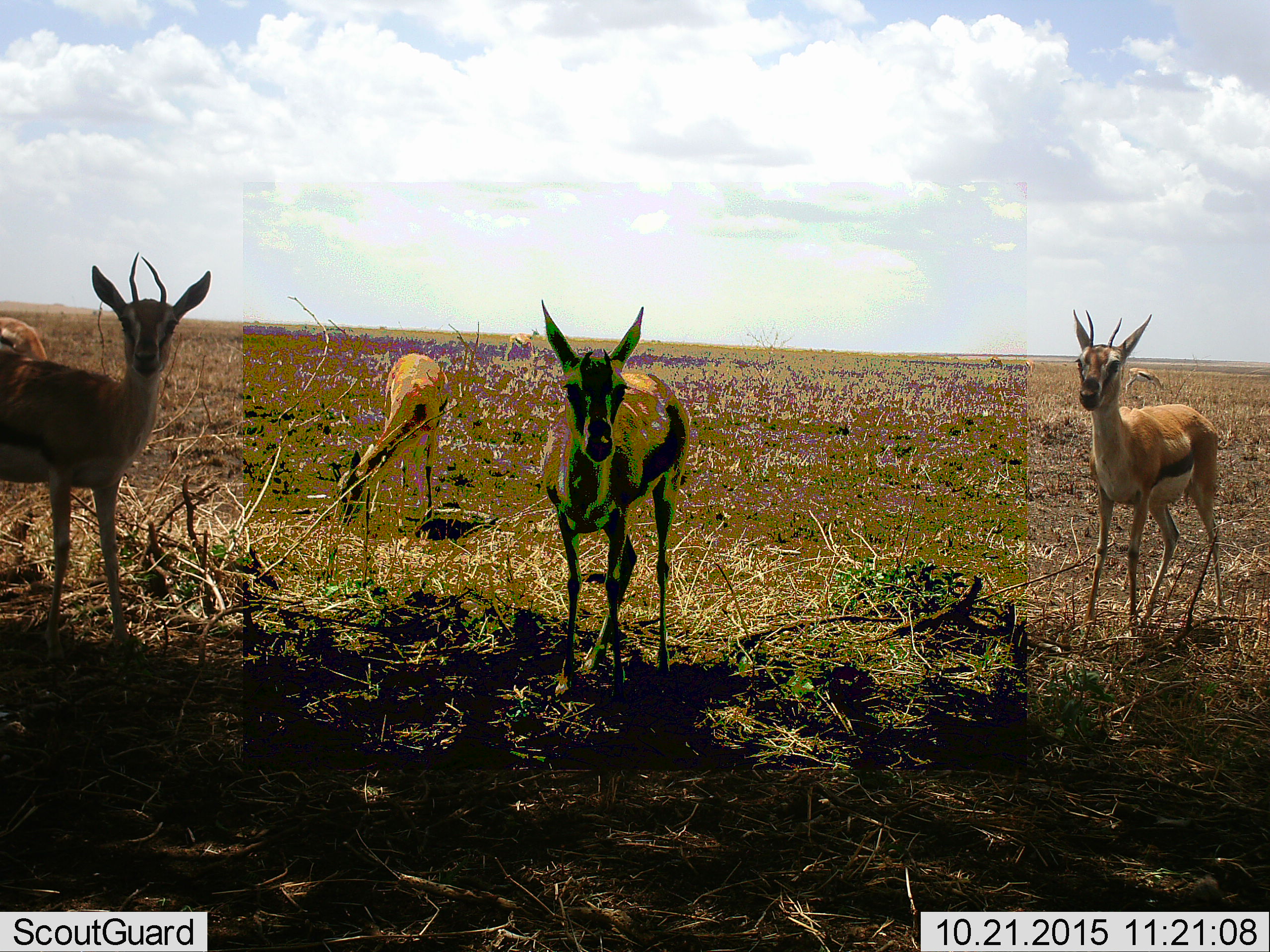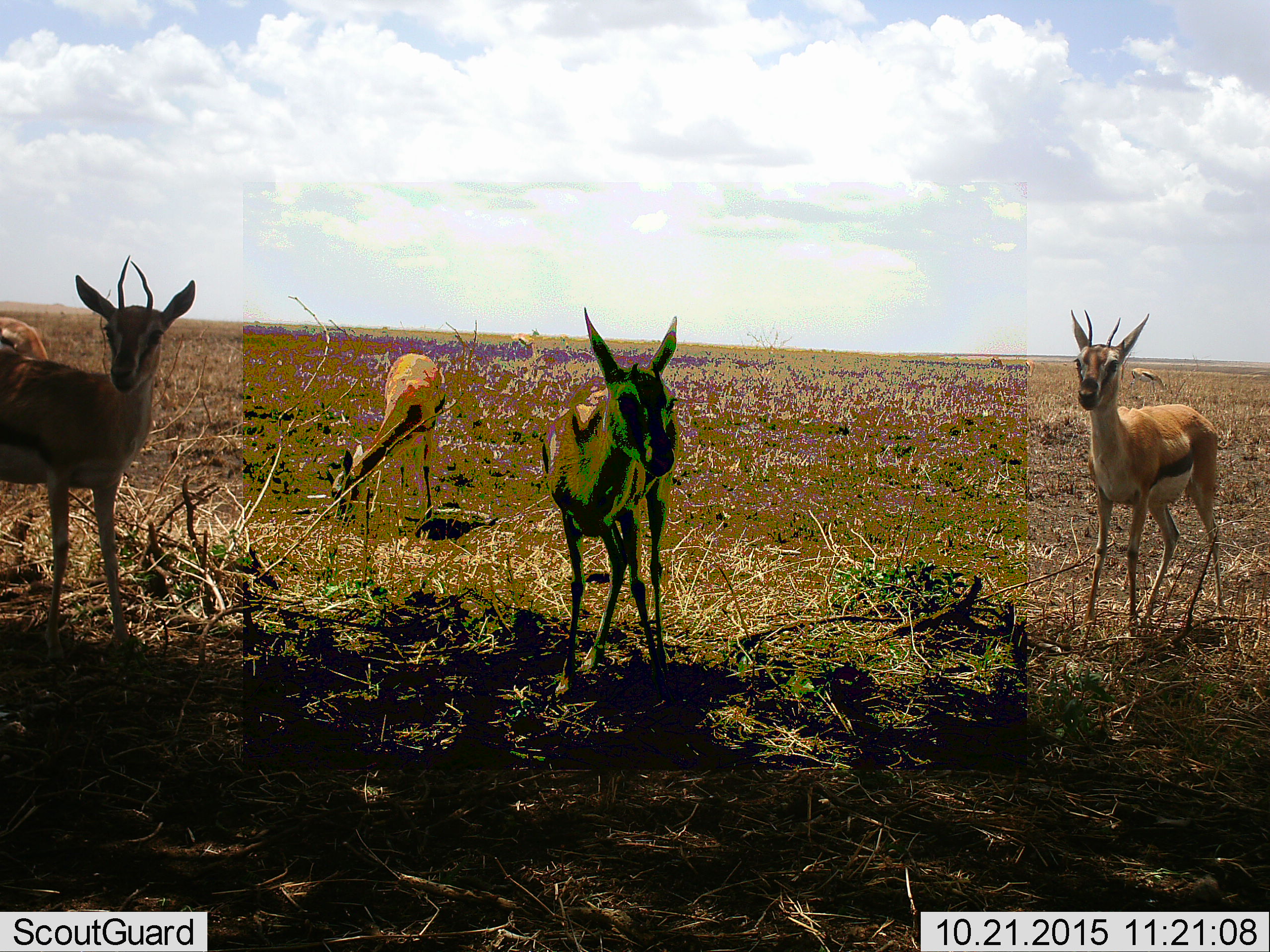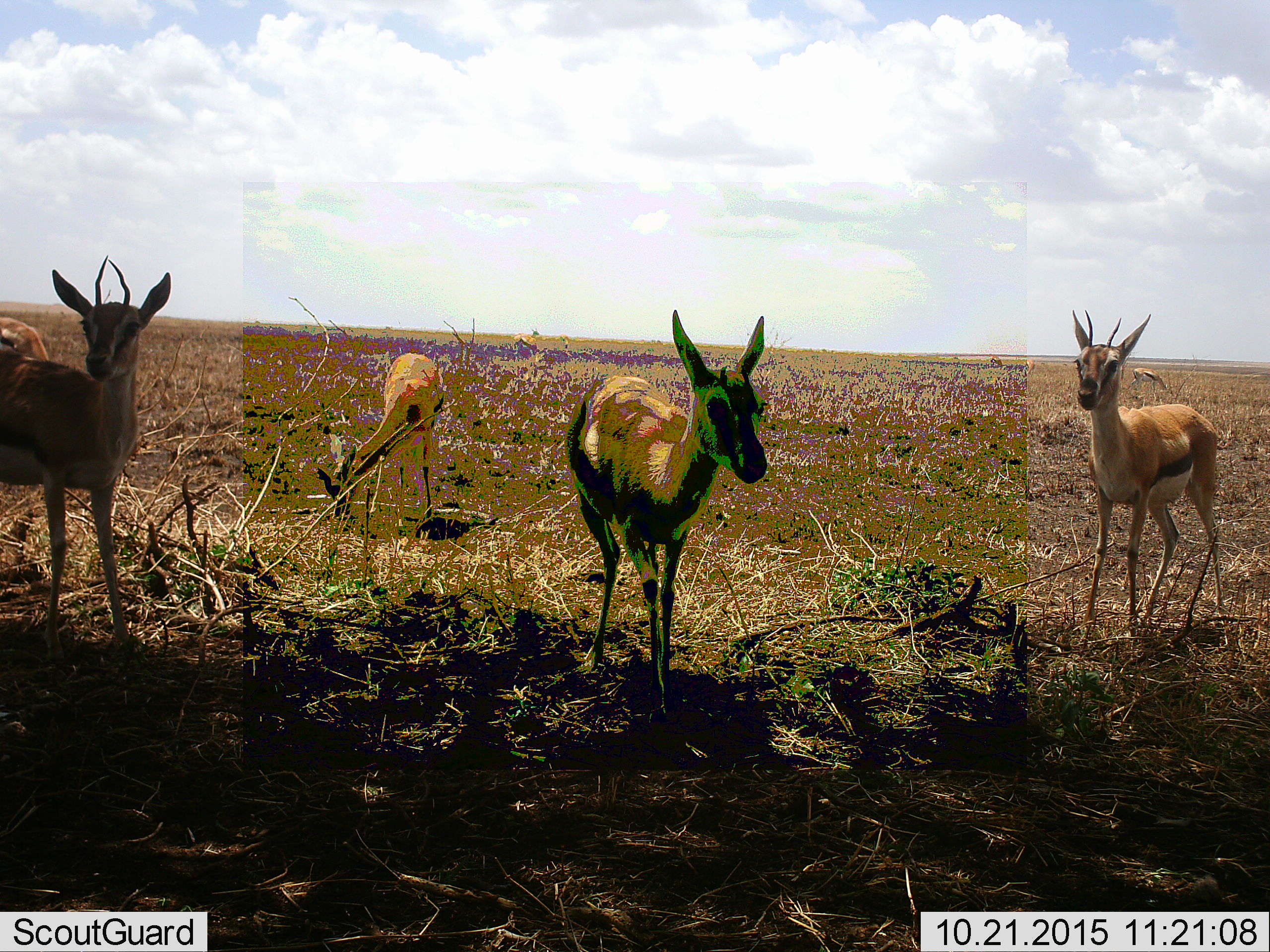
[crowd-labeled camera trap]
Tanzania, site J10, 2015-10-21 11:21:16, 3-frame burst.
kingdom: Animalia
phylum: Chordata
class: Mammalia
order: Artiodactyla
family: Bovidae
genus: Eudorcas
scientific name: Eudorcas thomsonii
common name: thomson's gazelle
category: gazellethomsons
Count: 5.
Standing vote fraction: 100%.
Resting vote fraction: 0%.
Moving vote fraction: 22%.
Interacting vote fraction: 0%.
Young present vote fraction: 0%.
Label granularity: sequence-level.